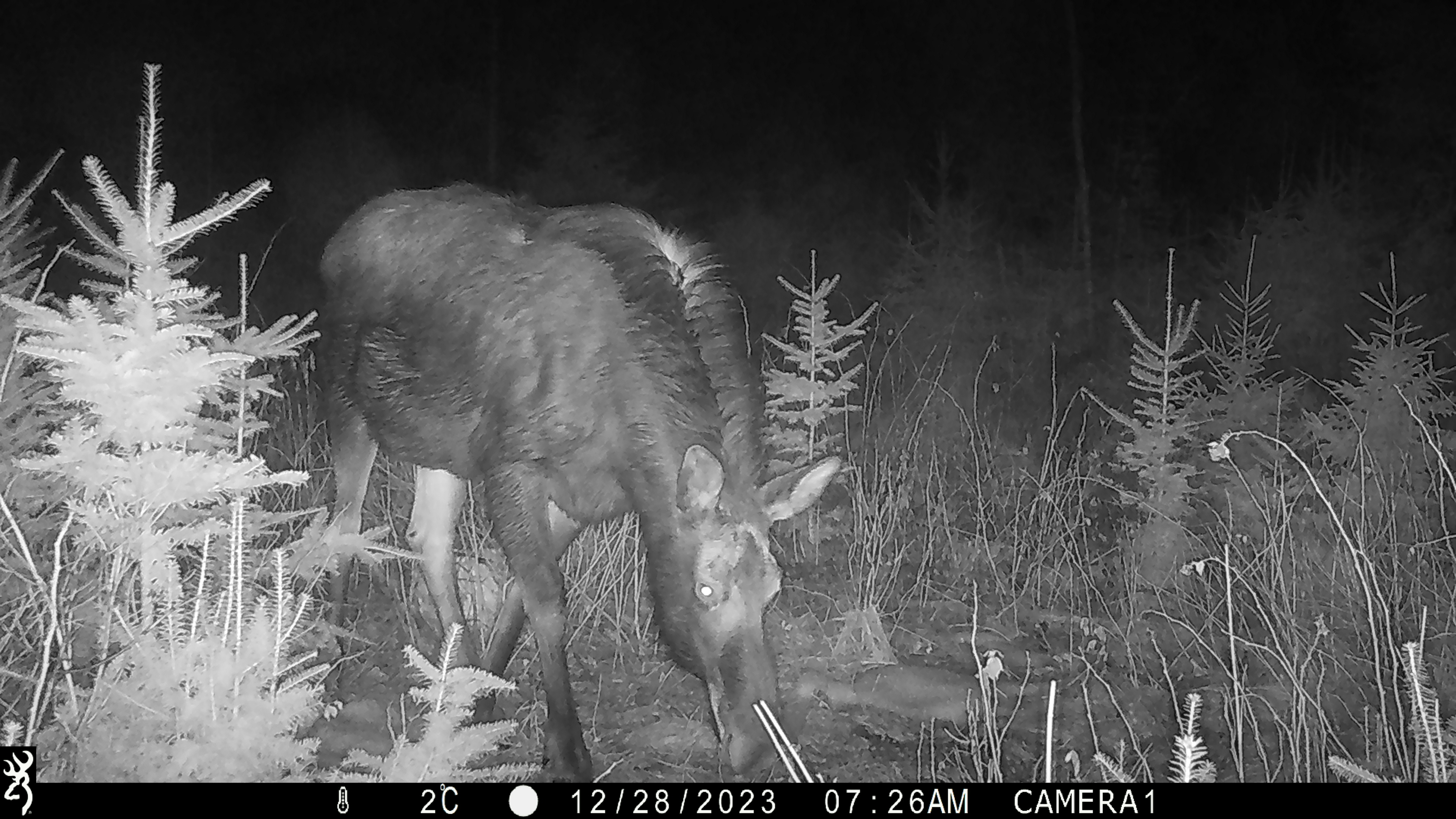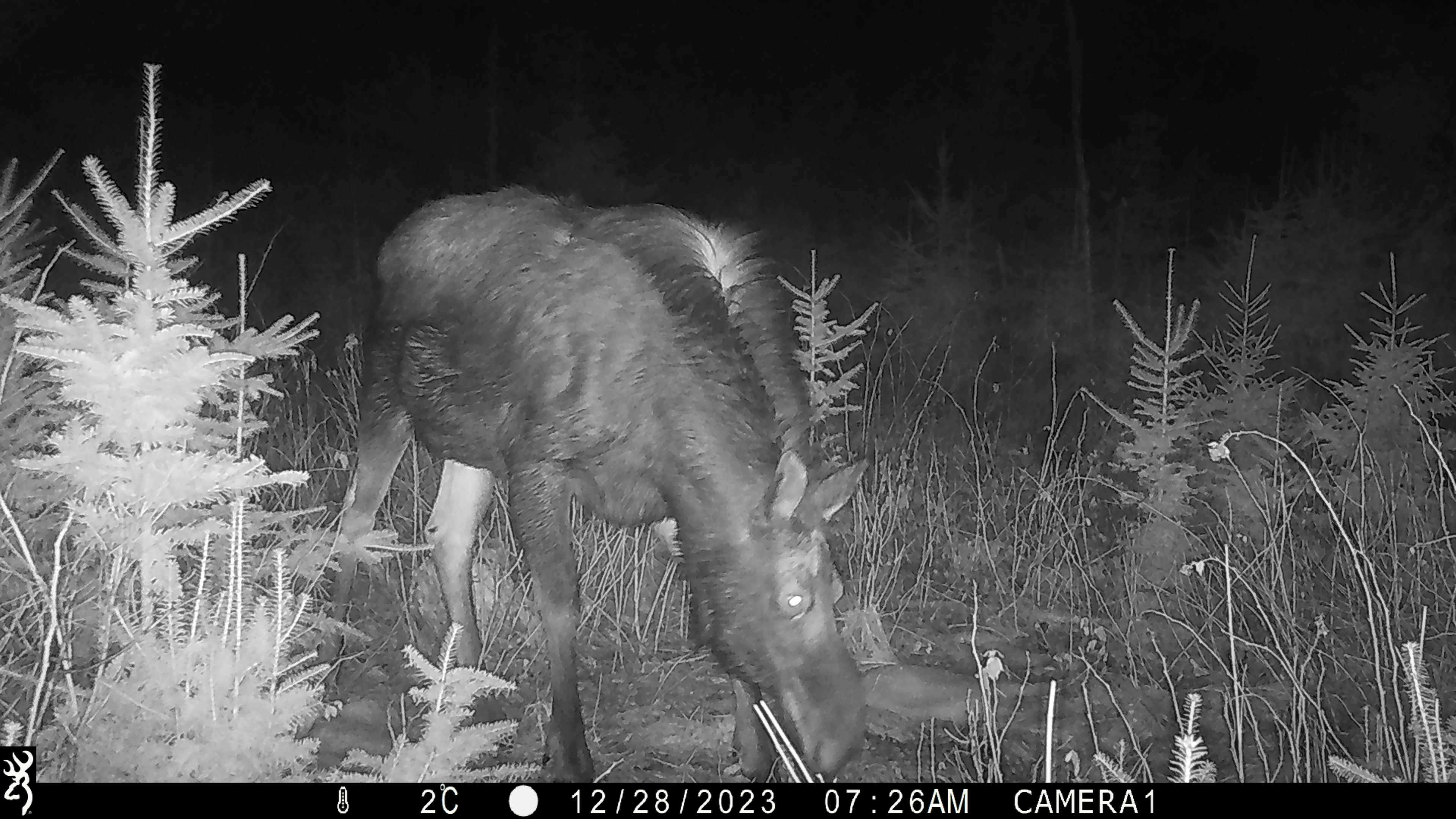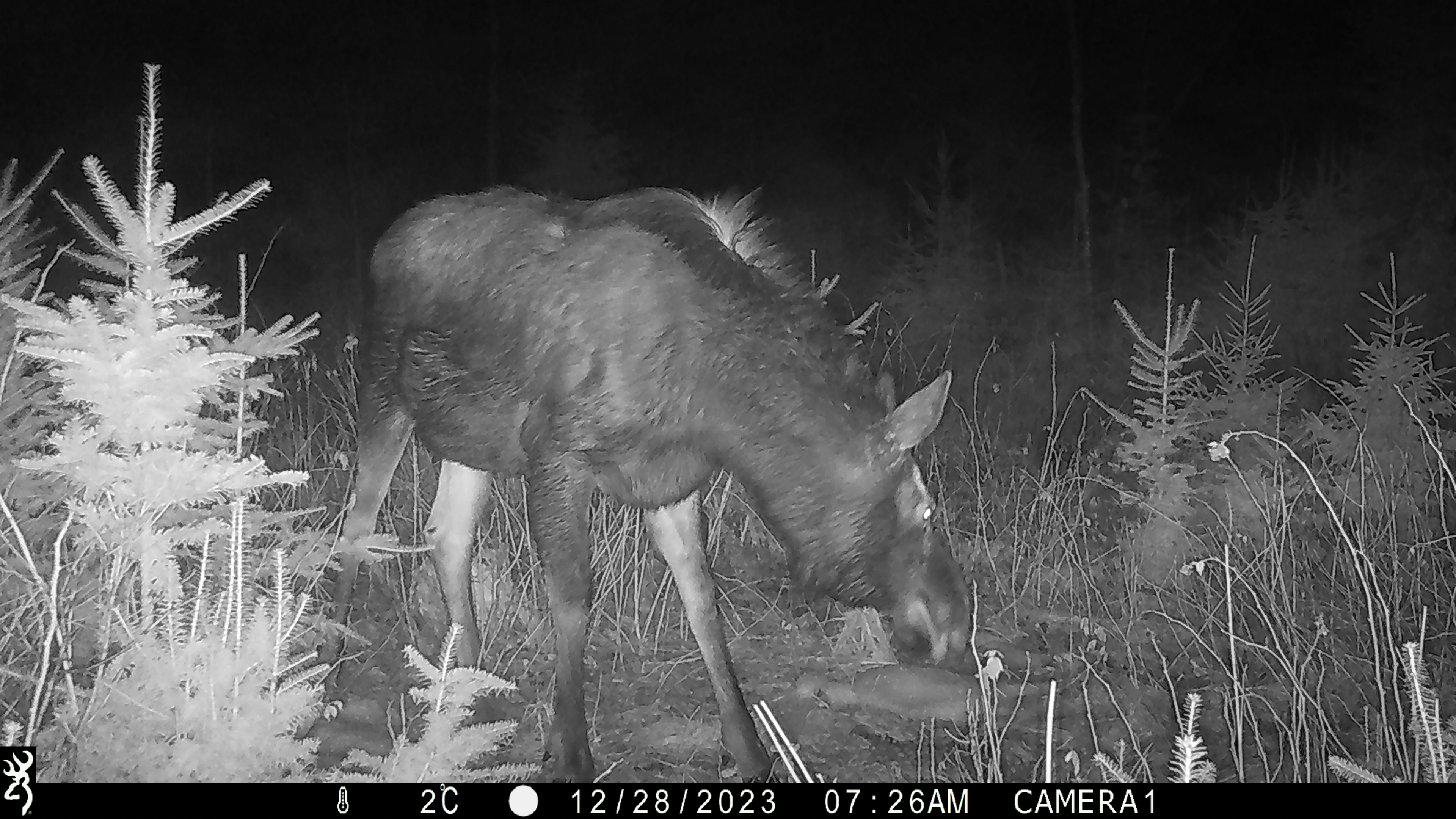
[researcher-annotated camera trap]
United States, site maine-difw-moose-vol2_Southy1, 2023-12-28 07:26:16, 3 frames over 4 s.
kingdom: Animalia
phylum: Chordata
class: Mammalia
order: Artiodactyla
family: Cervidae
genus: Alces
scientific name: Alces alces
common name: moose